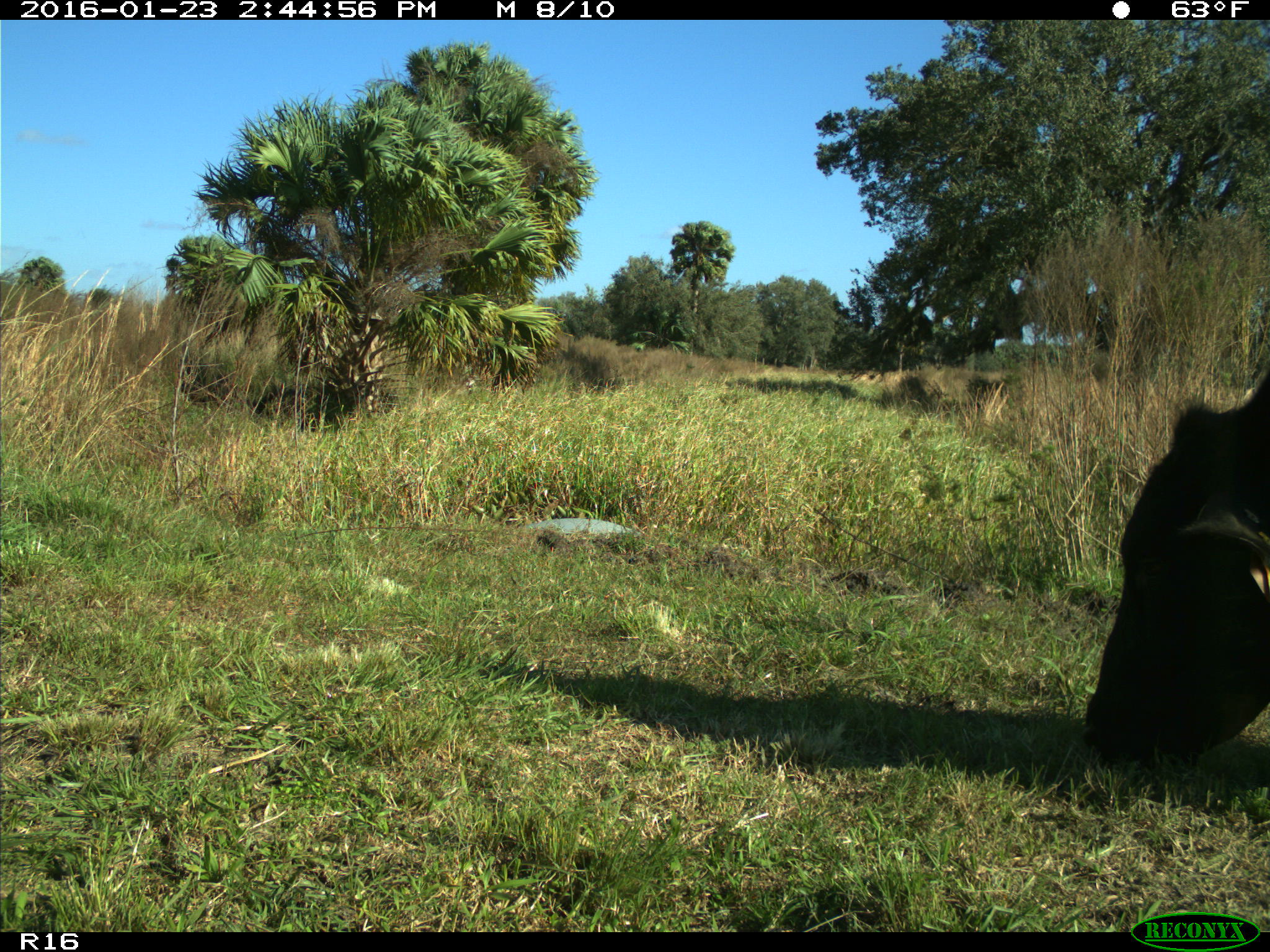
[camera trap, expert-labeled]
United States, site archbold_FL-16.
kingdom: Animalia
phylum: Chordata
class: Mammalia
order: Artiodactyla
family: Bovidae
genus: Bos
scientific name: Bos taurus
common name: domestic cow